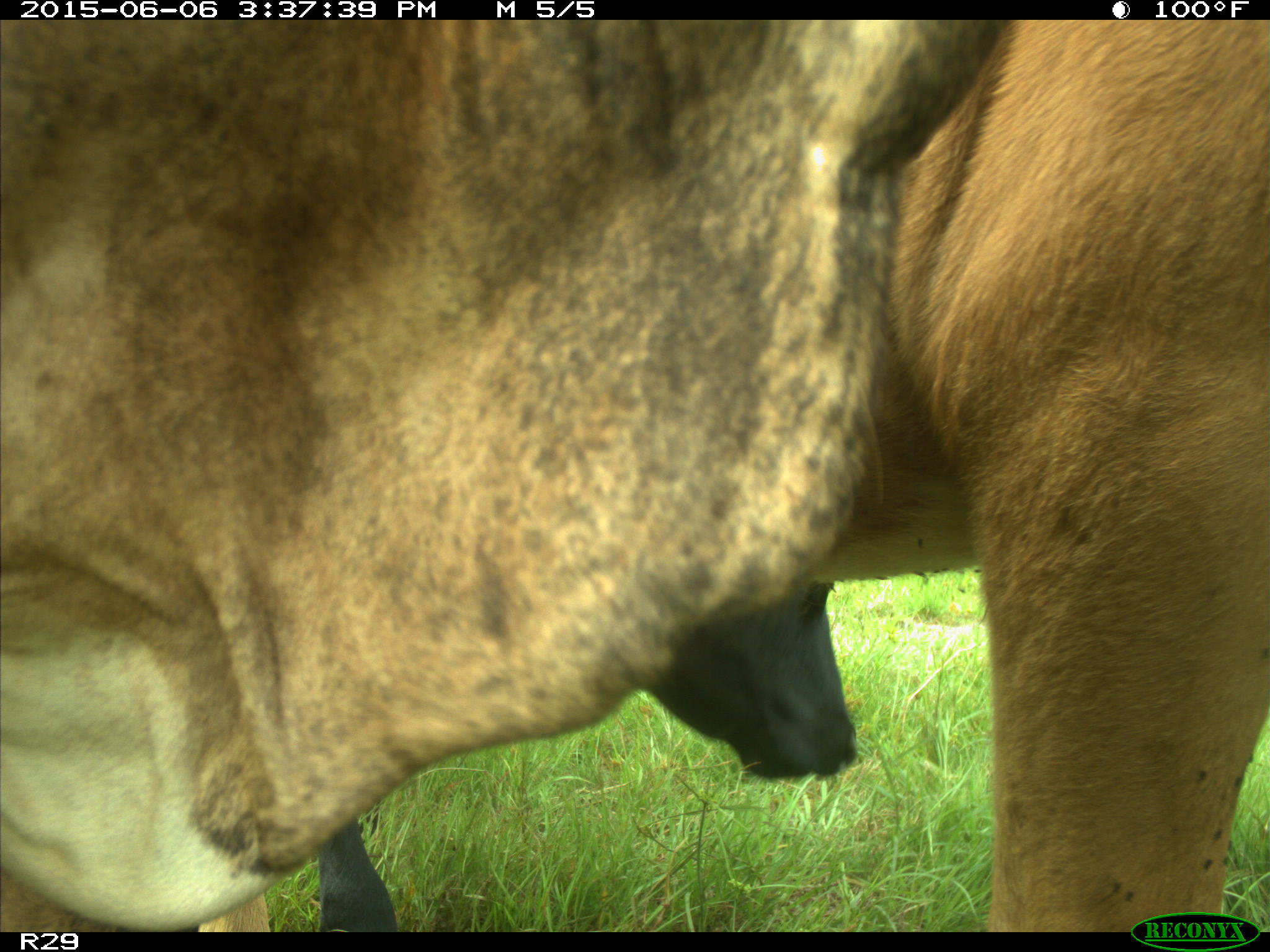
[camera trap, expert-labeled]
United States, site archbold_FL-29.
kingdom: Animalia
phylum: Chordata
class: Mammalia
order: Artiodactyla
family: Bovidae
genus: Bos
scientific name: Bos taurus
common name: domestic cow